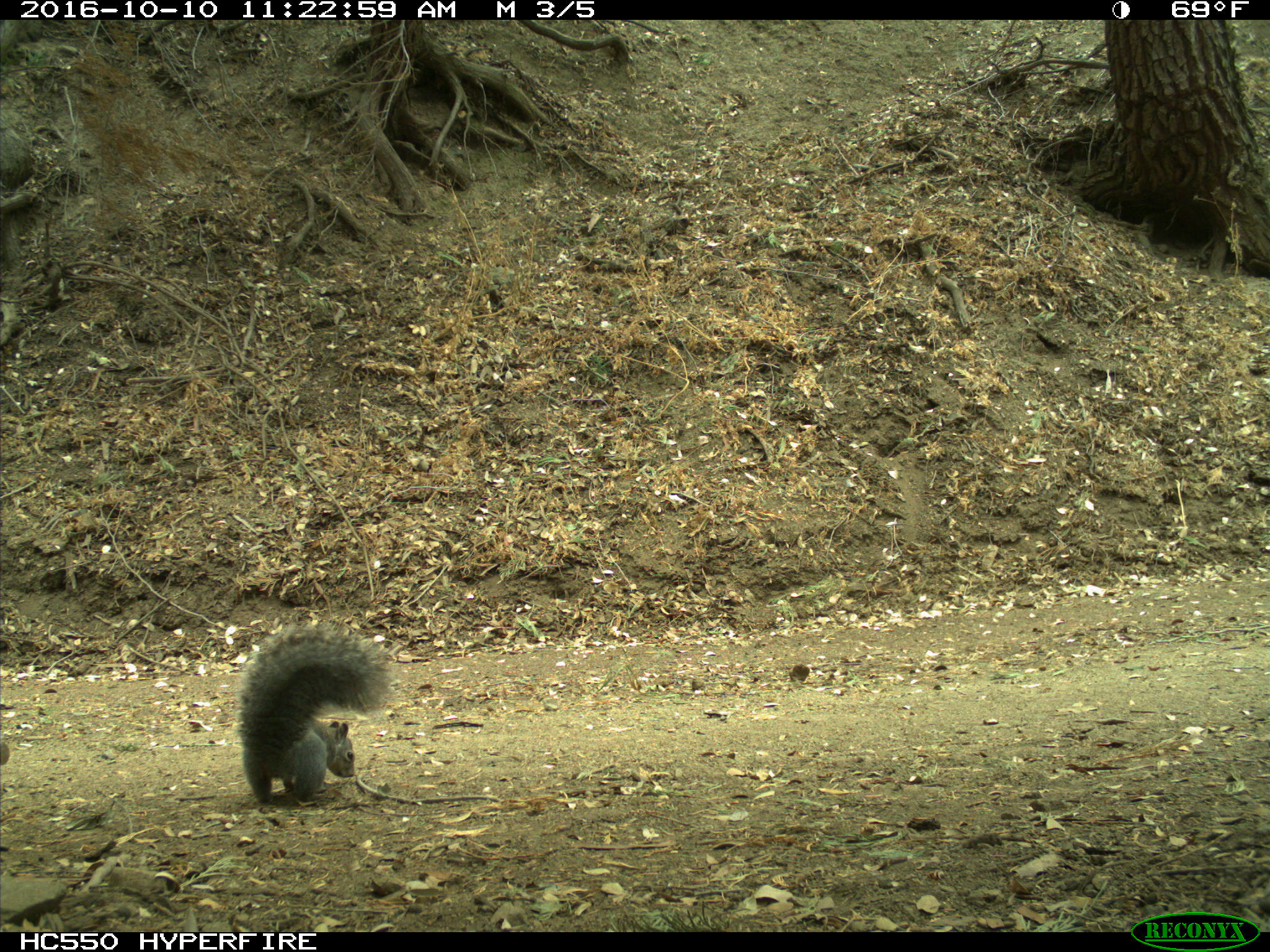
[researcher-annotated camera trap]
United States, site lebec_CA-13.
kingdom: Animalia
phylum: Chordata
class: Mammalia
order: Rodentia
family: Sciuridae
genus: Sciurus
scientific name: Sciurus carolinensis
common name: eastern gray squirrel